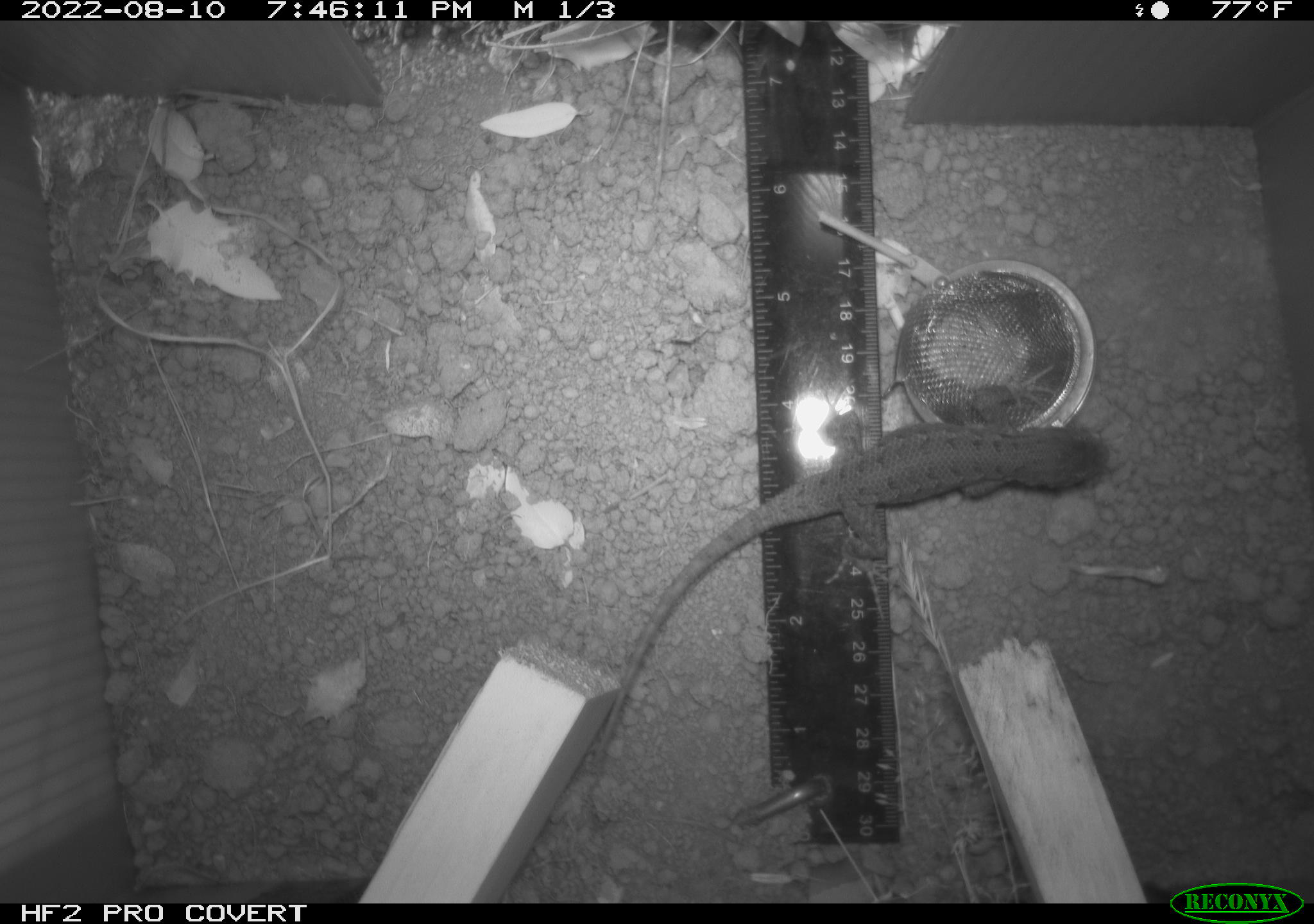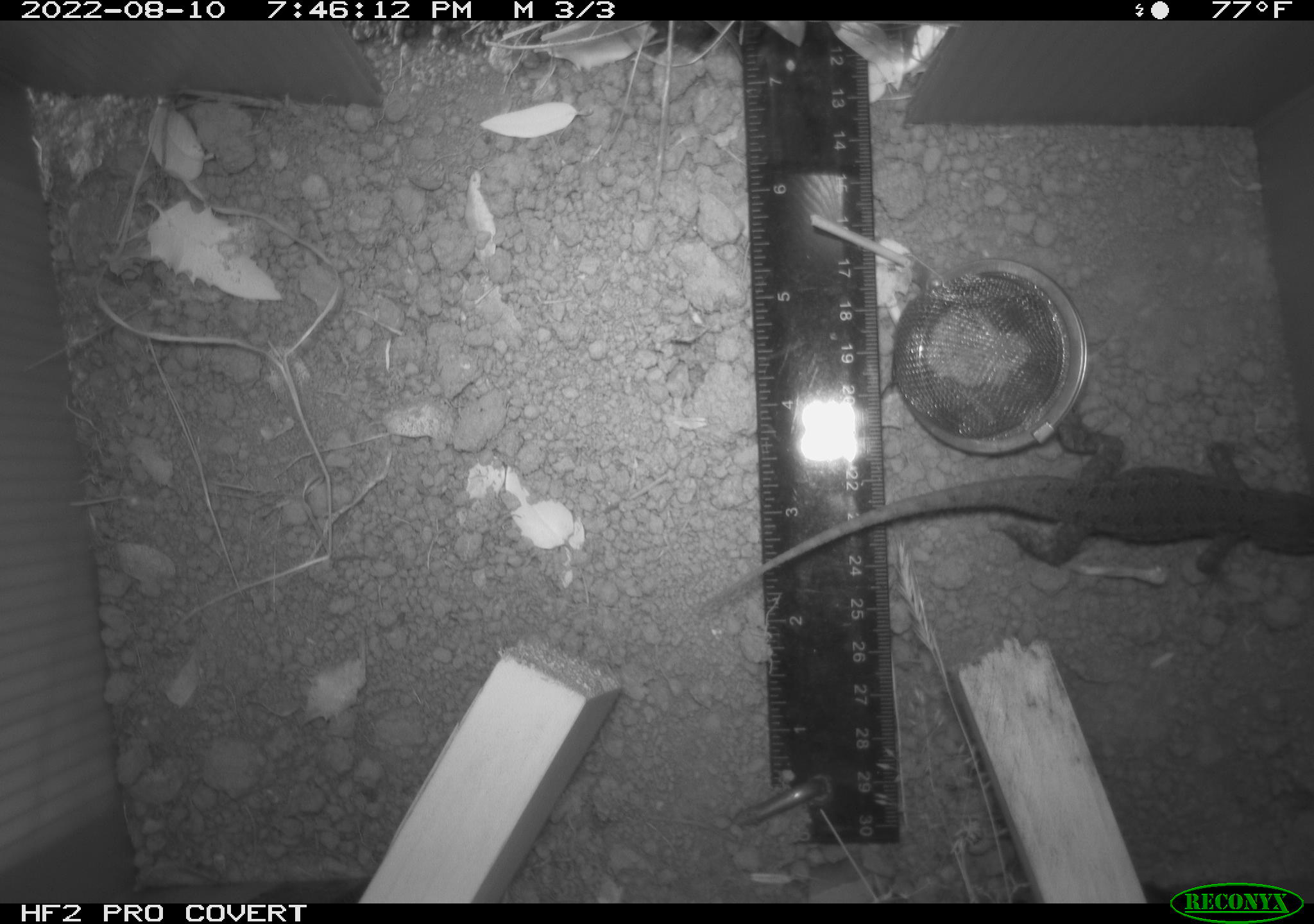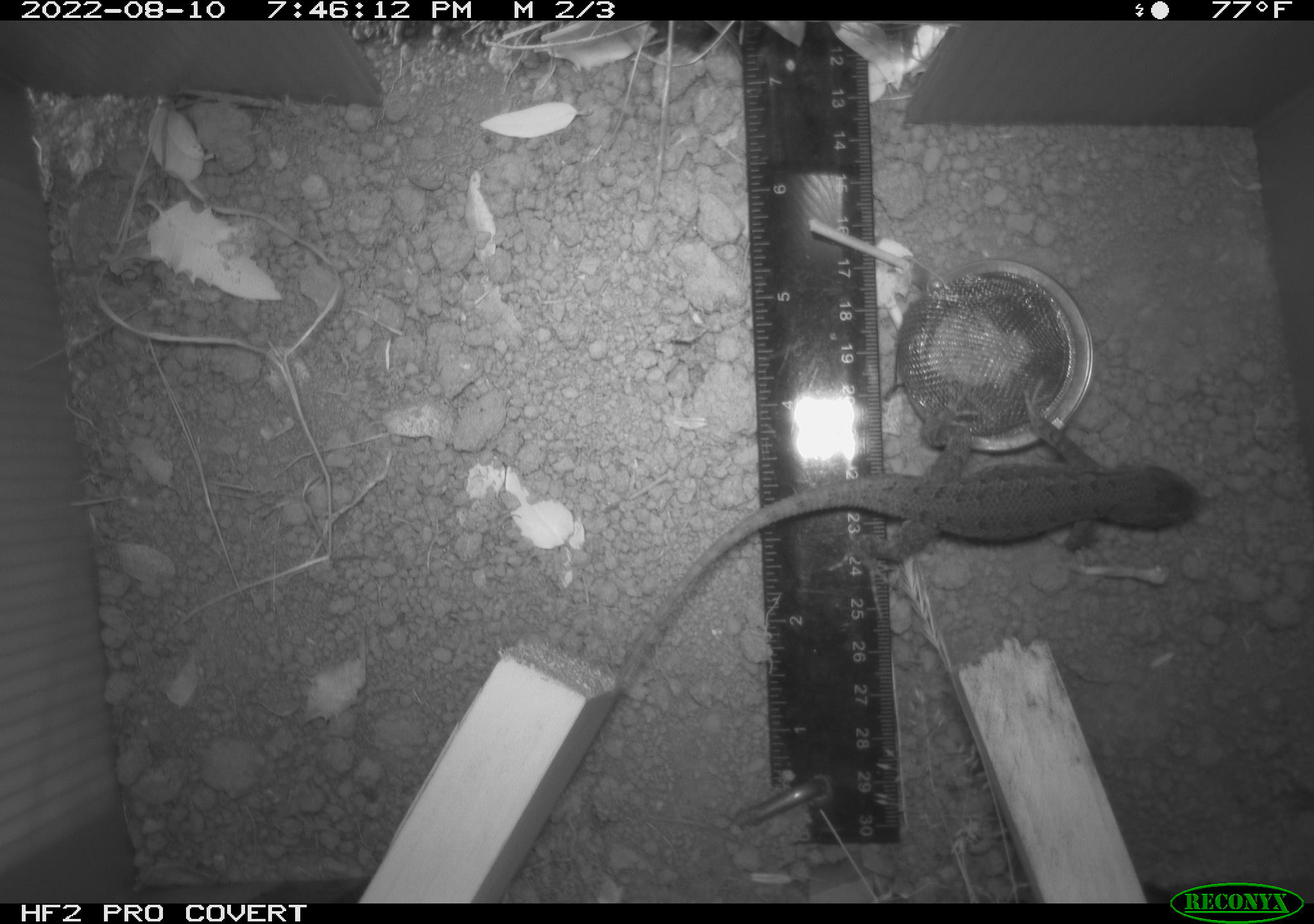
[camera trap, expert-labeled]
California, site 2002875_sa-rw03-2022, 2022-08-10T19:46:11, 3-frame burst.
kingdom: Animalia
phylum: Chordata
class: Reptilia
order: Squamata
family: Phrynosomatidae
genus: Sceloporus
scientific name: Sceloporus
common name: spiny lizards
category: sceloporus species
Sceloporus species (spiny lizards) (Sceloporus).